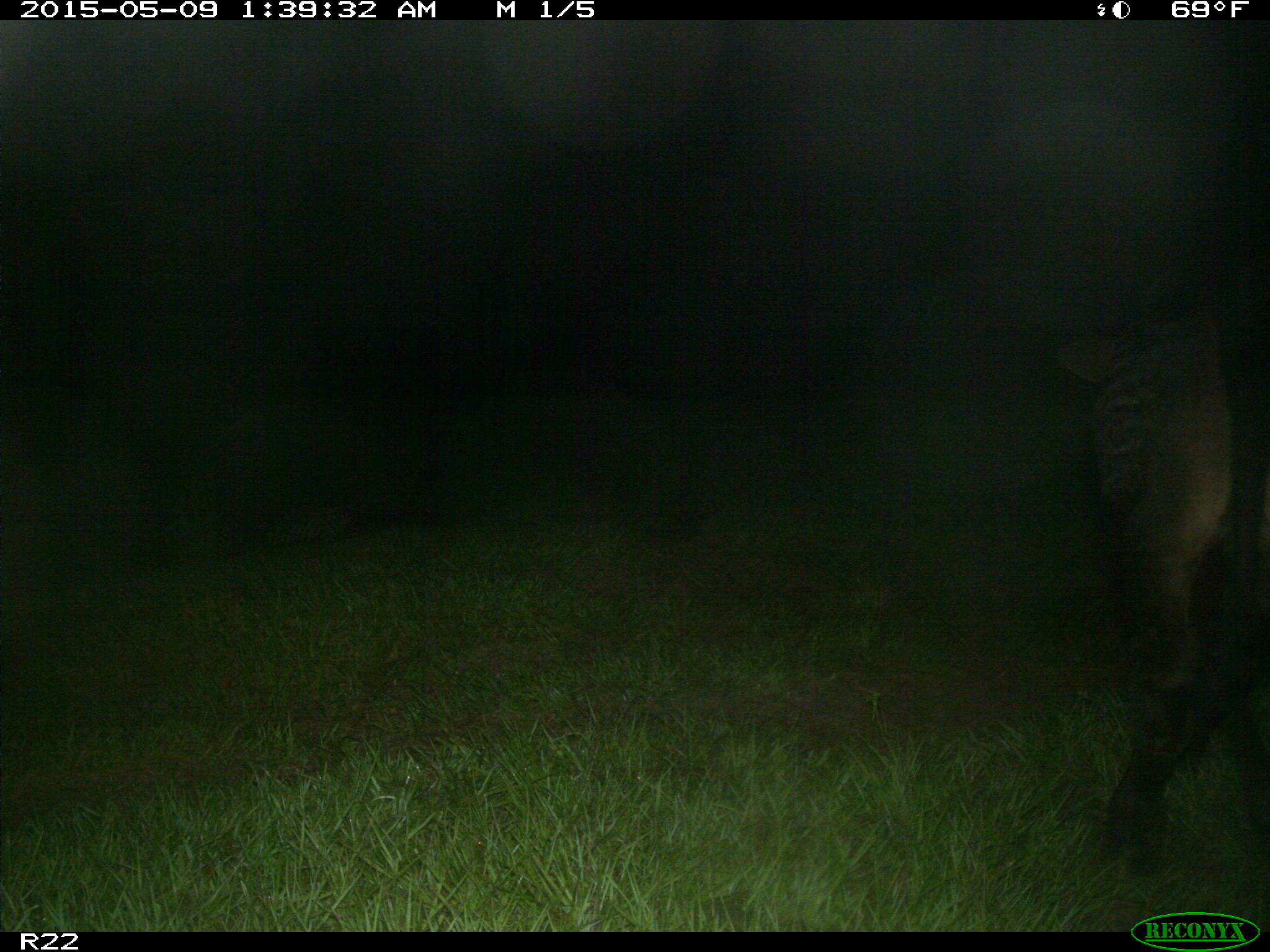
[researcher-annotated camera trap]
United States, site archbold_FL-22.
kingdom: Animalia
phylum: Chordata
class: Mammalia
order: Artiodactyla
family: Bovidae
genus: Bos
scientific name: Bos taurus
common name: domestic cow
Bos taurus (domestic cow).